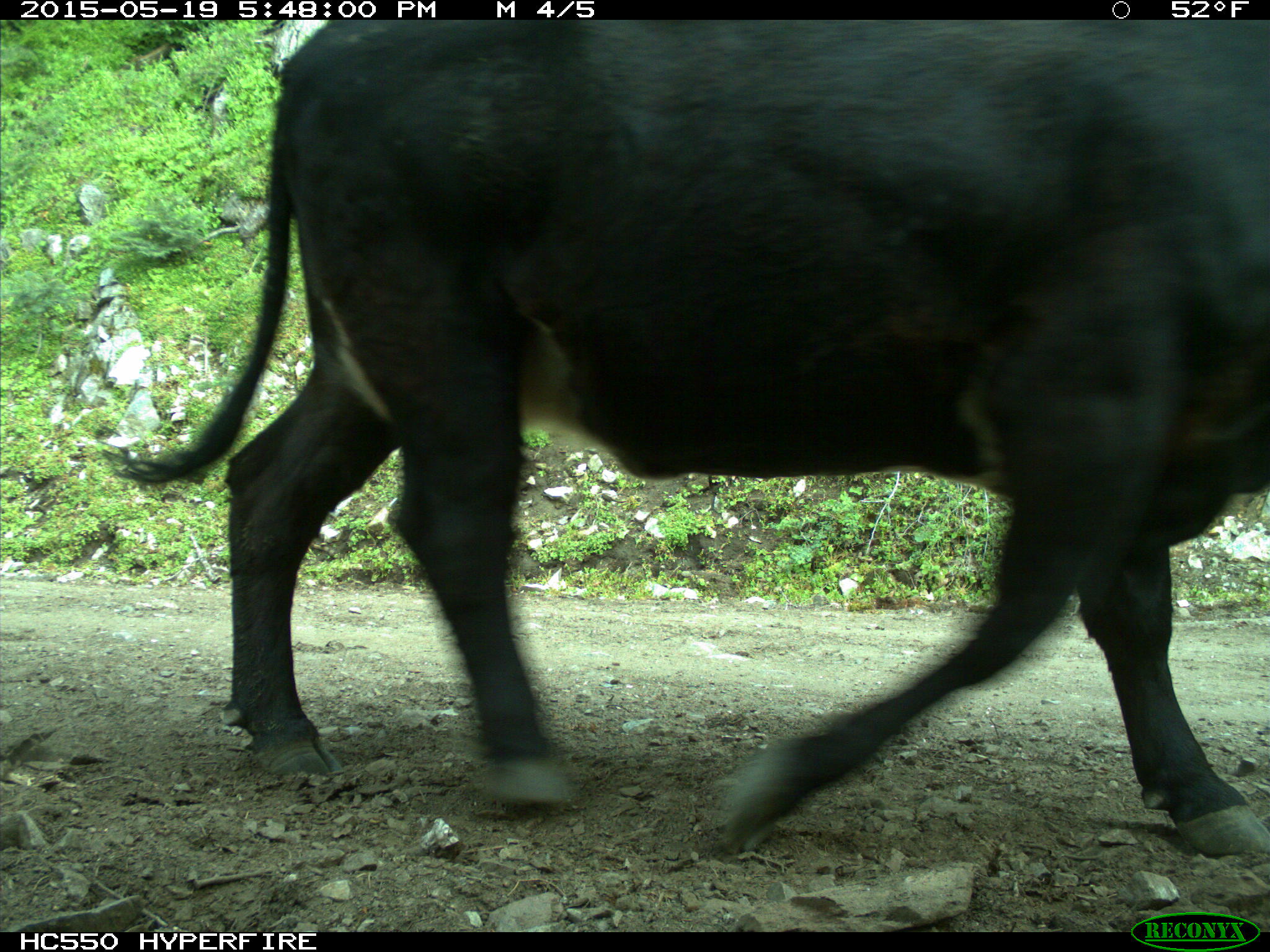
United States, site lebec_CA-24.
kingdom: Animalia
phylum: Chordata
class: Mammalia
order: Artiodactyla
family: Bovidae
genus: Bos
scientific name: Bos taurus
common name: domestic cow